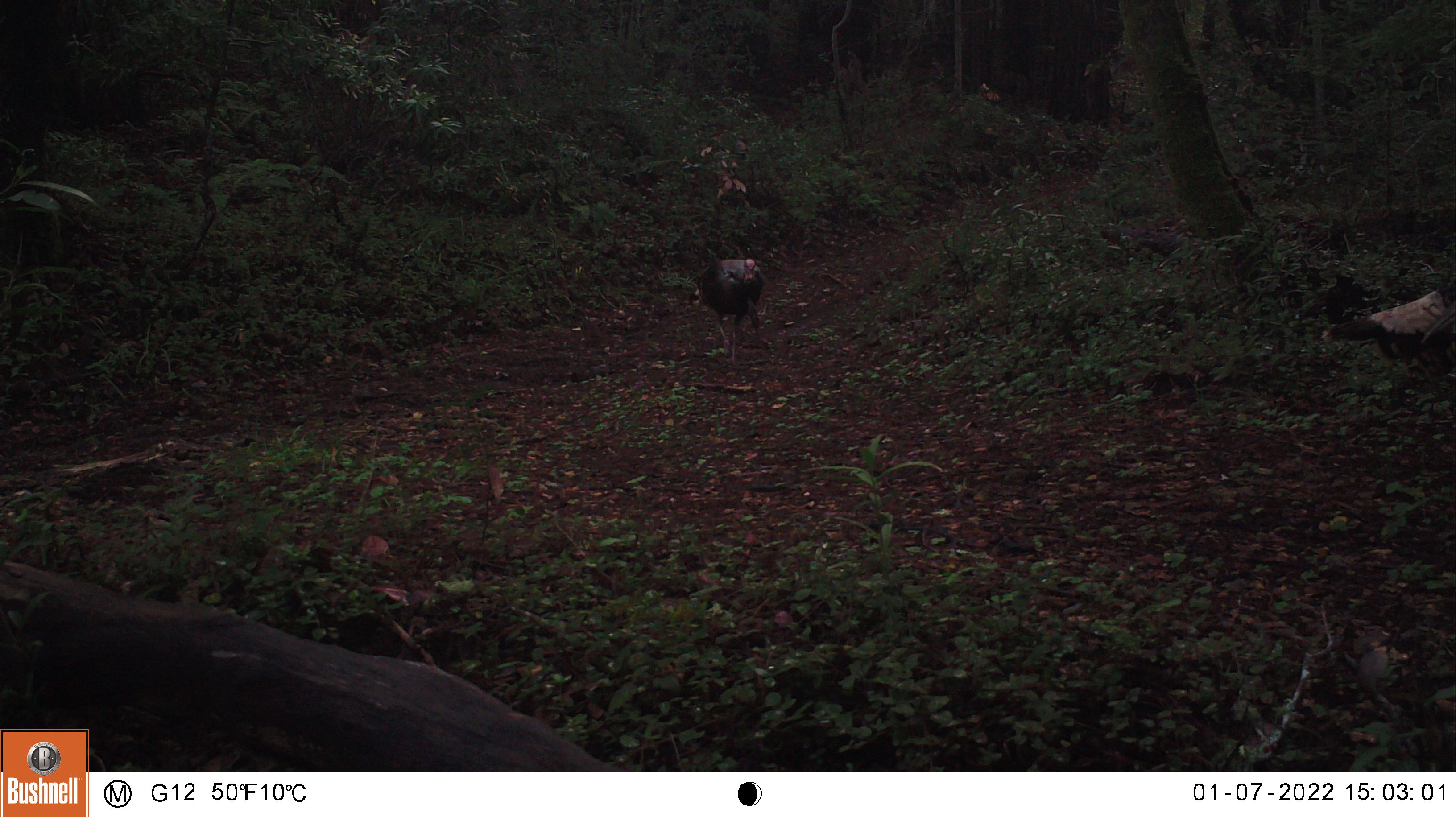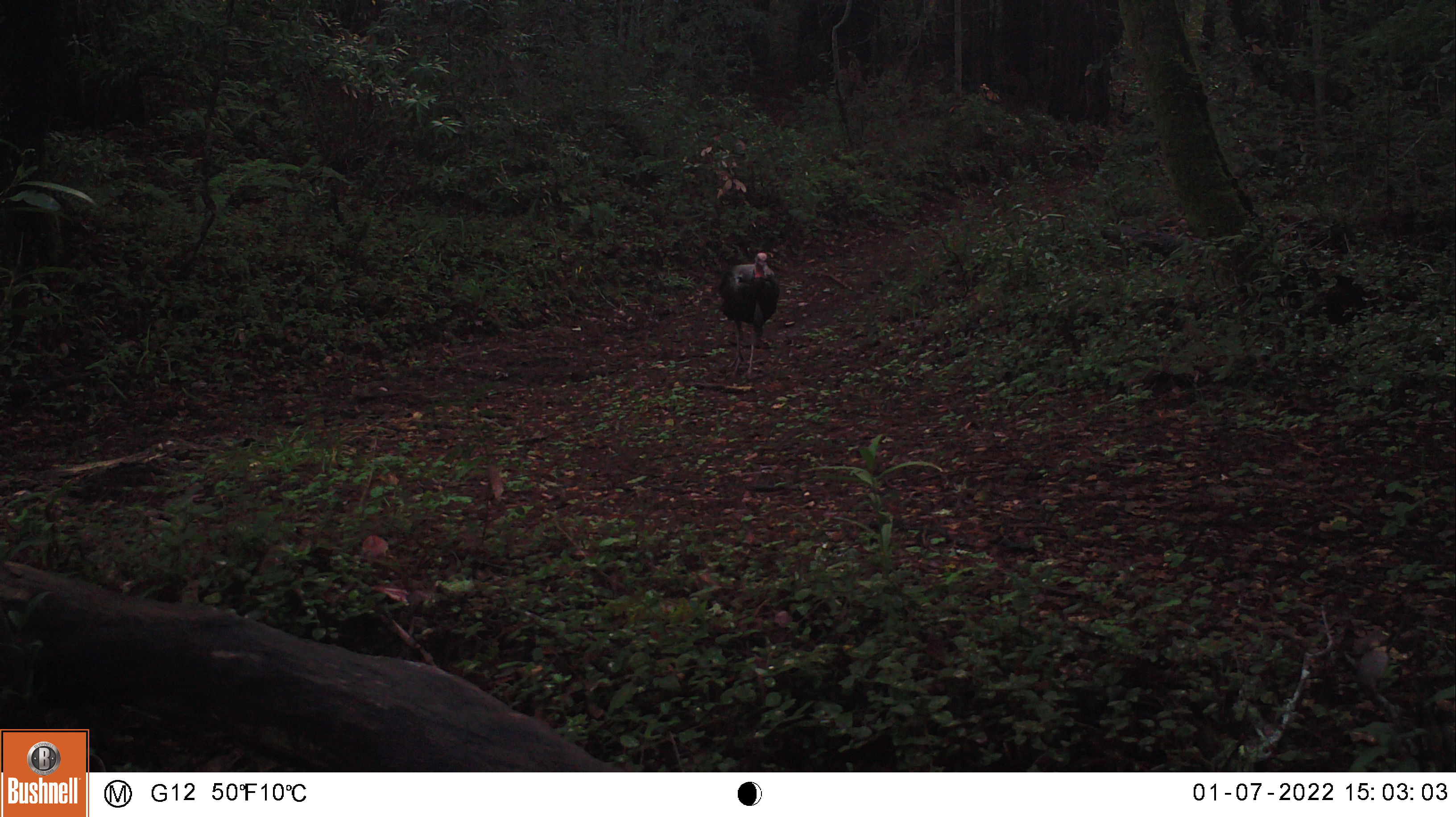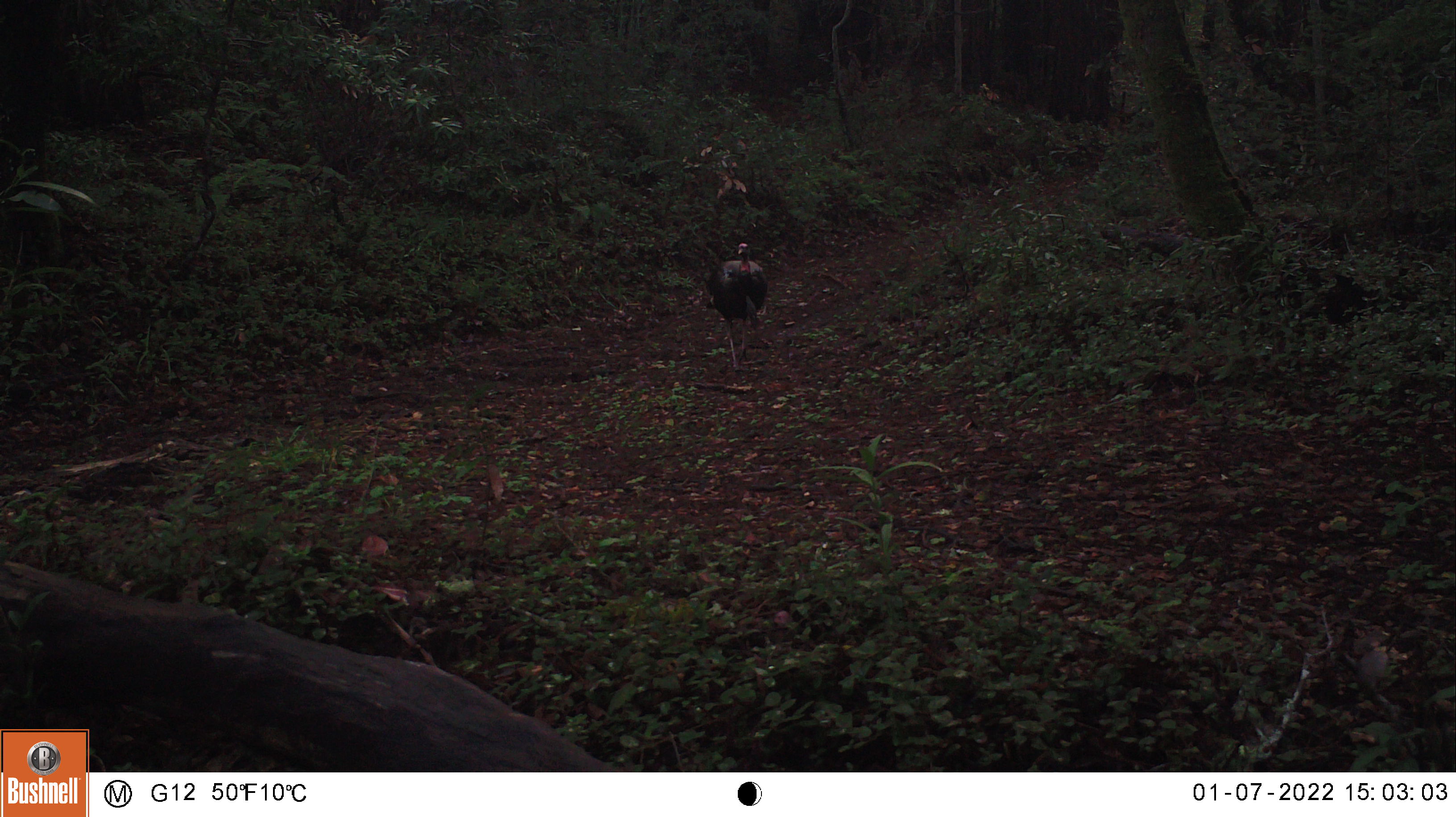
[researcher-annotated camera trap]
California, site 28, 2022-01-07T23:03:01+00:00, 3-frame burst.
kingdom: Animalia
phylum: Chordata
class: Aves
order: Galliformes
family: Phasianidae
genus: Meleagris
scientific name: Meleagris gallopavo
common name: turkey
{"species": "turkey (Meleagris gallopavo)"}